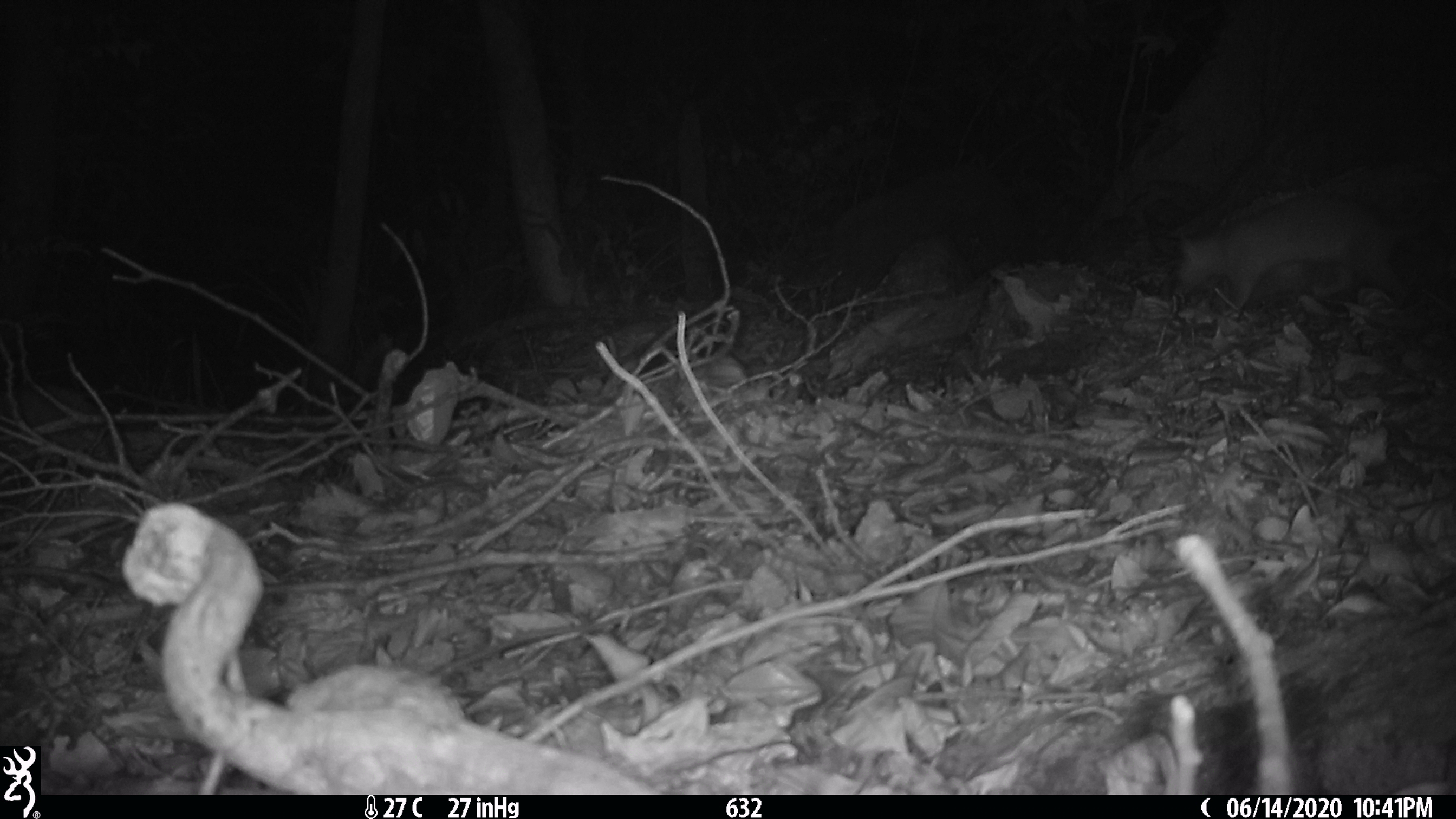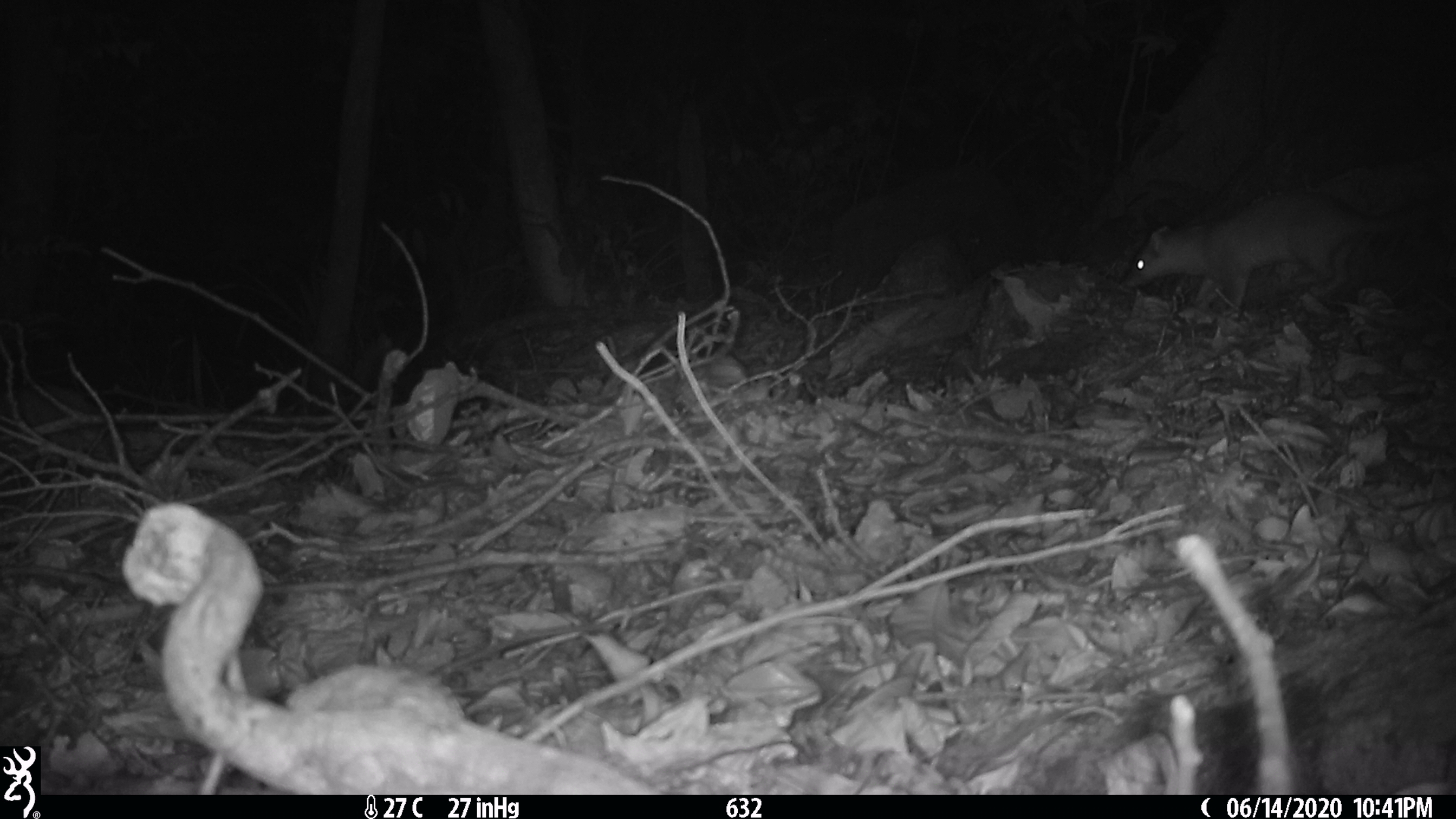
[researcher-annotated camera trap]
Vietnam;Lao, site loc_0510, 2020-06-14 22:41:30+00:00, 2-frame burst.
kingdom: Animalia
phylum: Chordata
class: Mammalia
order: Carnivora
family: Mustelidae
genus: Melogale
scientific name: Melogale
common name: ferret badger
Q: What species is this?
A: Ferret badger (Melogale).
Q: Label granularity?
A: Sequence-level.